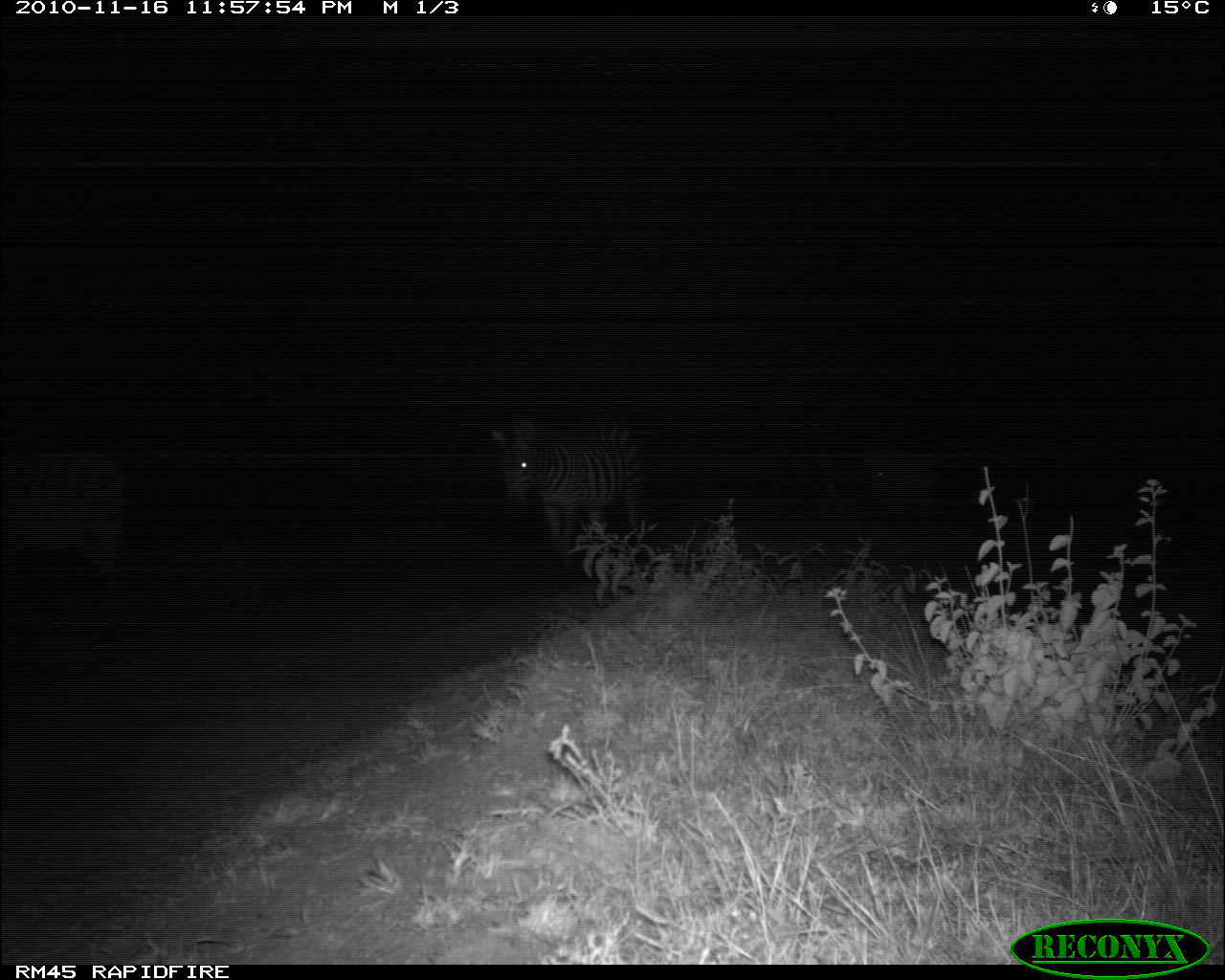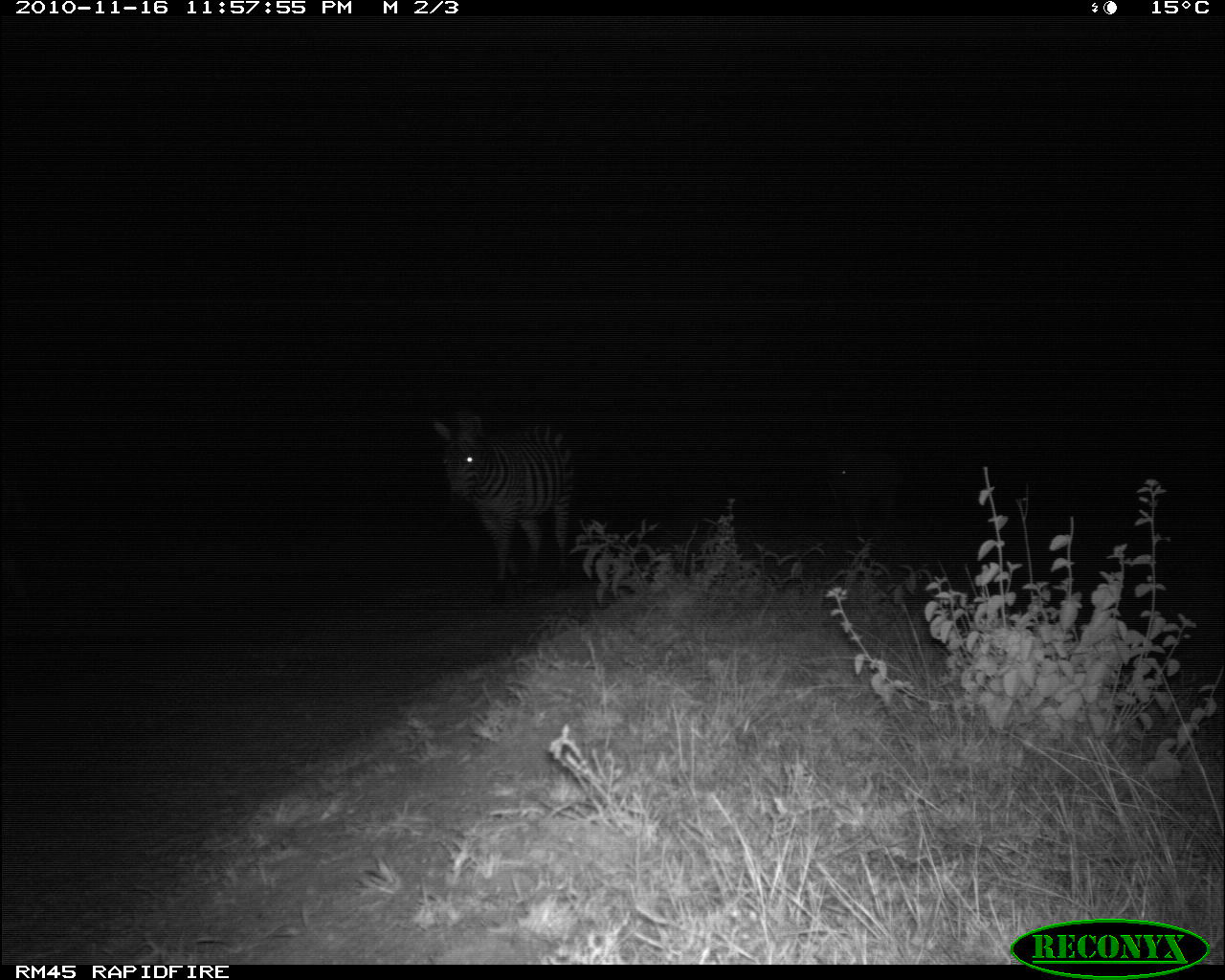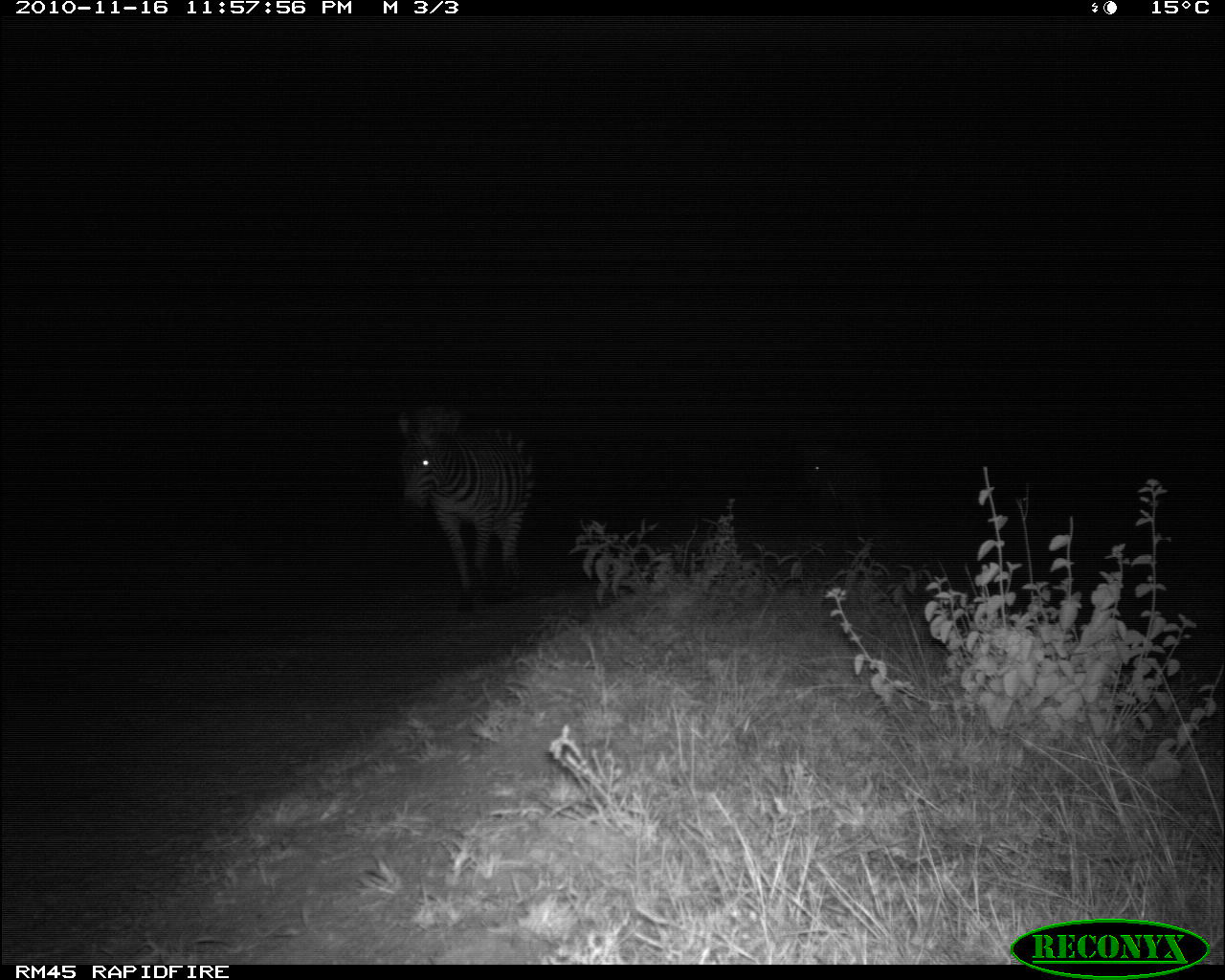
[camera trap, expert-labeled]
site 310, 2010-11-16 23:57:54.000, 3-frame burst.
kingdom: Animalia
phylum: Chordata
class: Mammalia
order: Perissodactyla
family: Equidae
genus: Equus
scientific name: Equus quagga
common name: plains zebra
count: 2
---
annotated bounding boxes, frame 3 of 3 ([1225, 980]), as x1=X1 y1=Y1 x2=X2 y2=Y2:
equus quagga: x1=396 y1=408 x2=535 y2=609; x1=801 y1=446 x2=884 y2=538